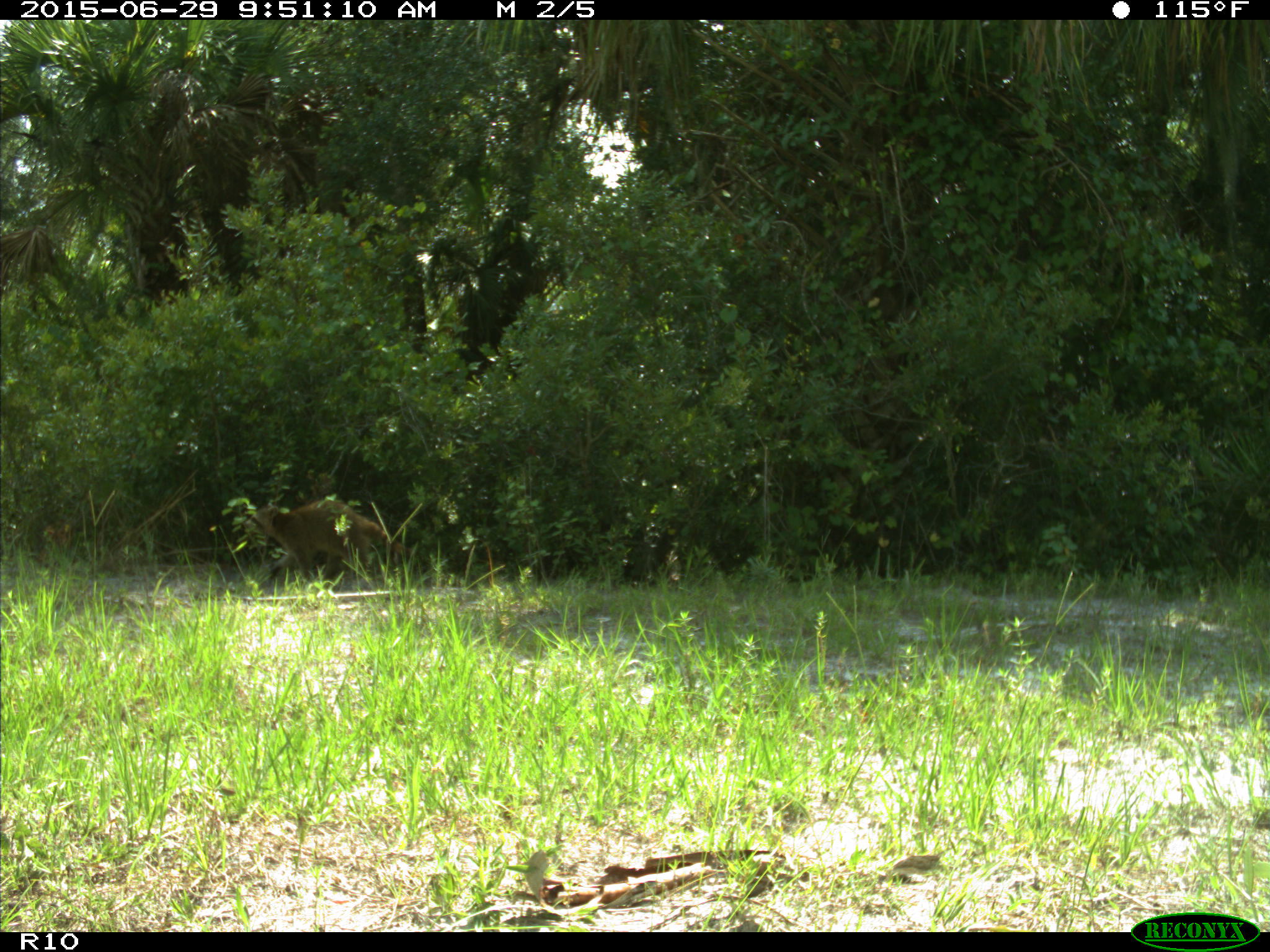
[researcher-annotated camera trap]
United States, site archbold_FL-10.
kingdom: Animalia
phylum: Chordata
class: Mammalia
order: Carnivora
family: Procyonidae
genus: Procyon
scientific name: Procyon lotor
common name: common raccoon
Procyon lotor (common raccoon).